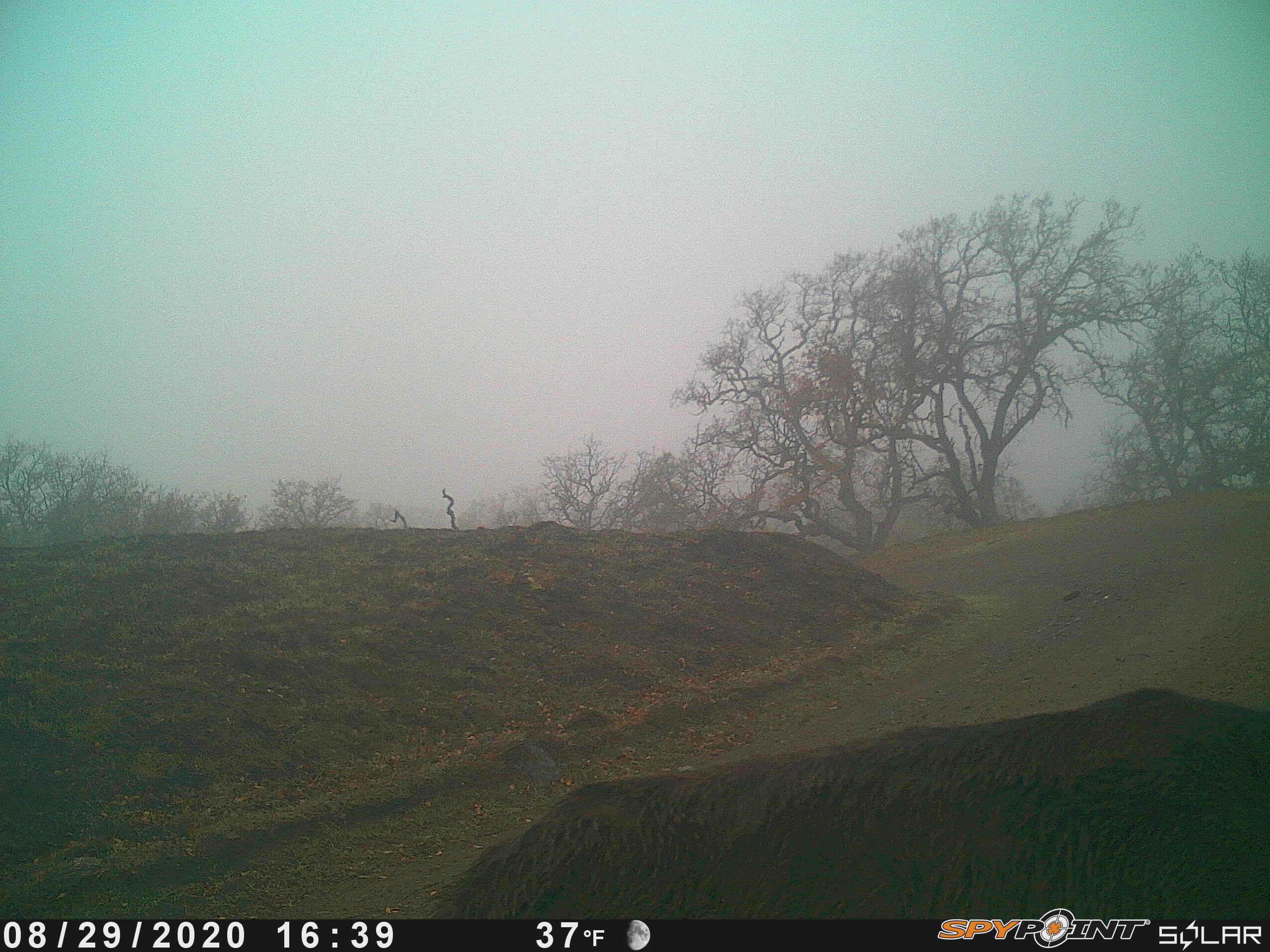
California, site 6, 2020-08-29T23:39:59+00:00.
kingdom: Animalia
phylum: Chordata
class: Mammalia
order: Artiodactyla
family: Cervidae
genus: Odocoileus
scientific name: Odocoileus hemionus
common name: mule deer